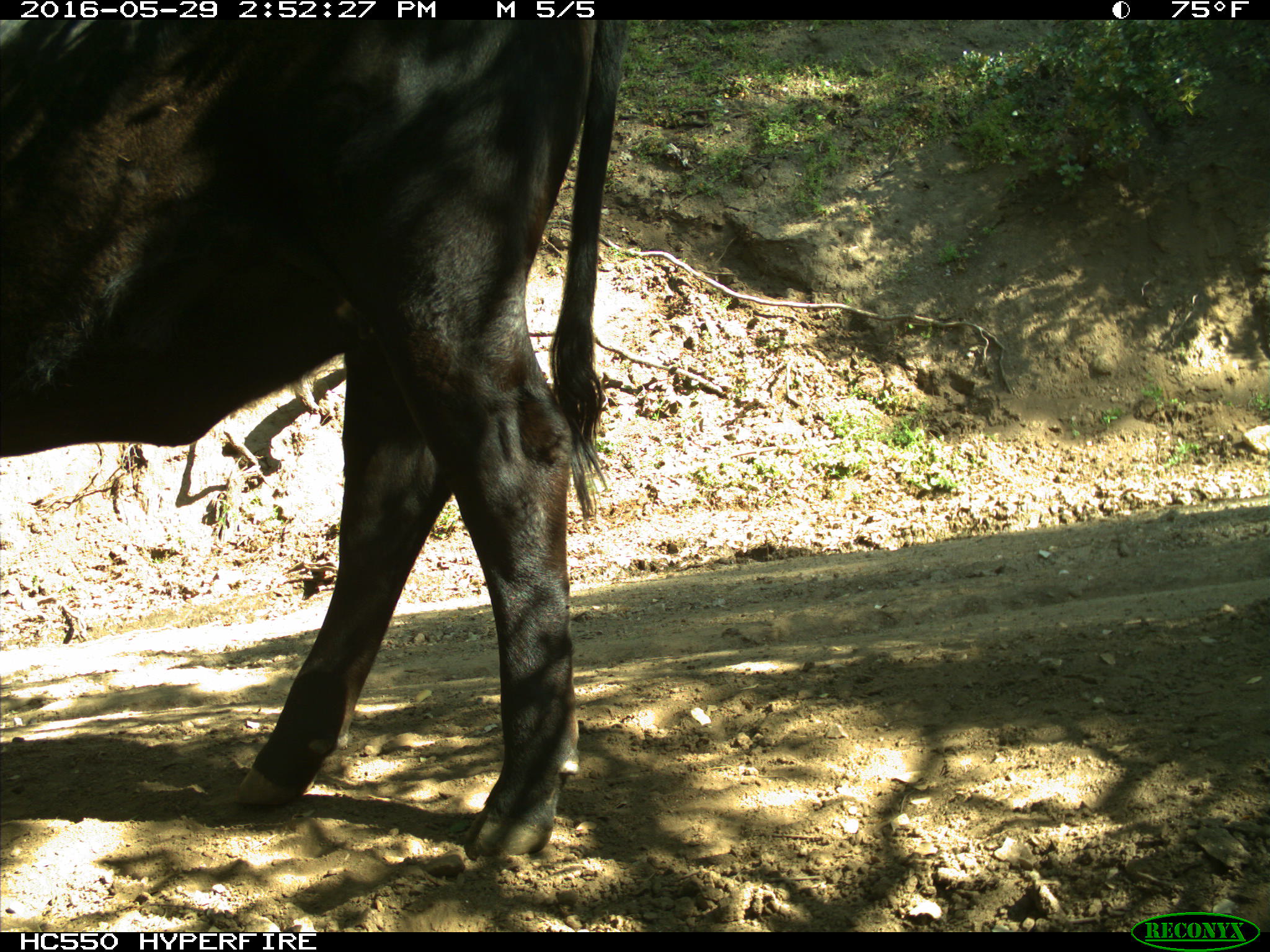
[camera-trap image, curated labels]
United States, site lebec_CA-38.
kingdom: Animalia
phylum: Chordata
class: Mammalia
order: Artiodactyla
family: Bovidae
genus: Bos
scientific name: Bos taurus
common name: domestic cow